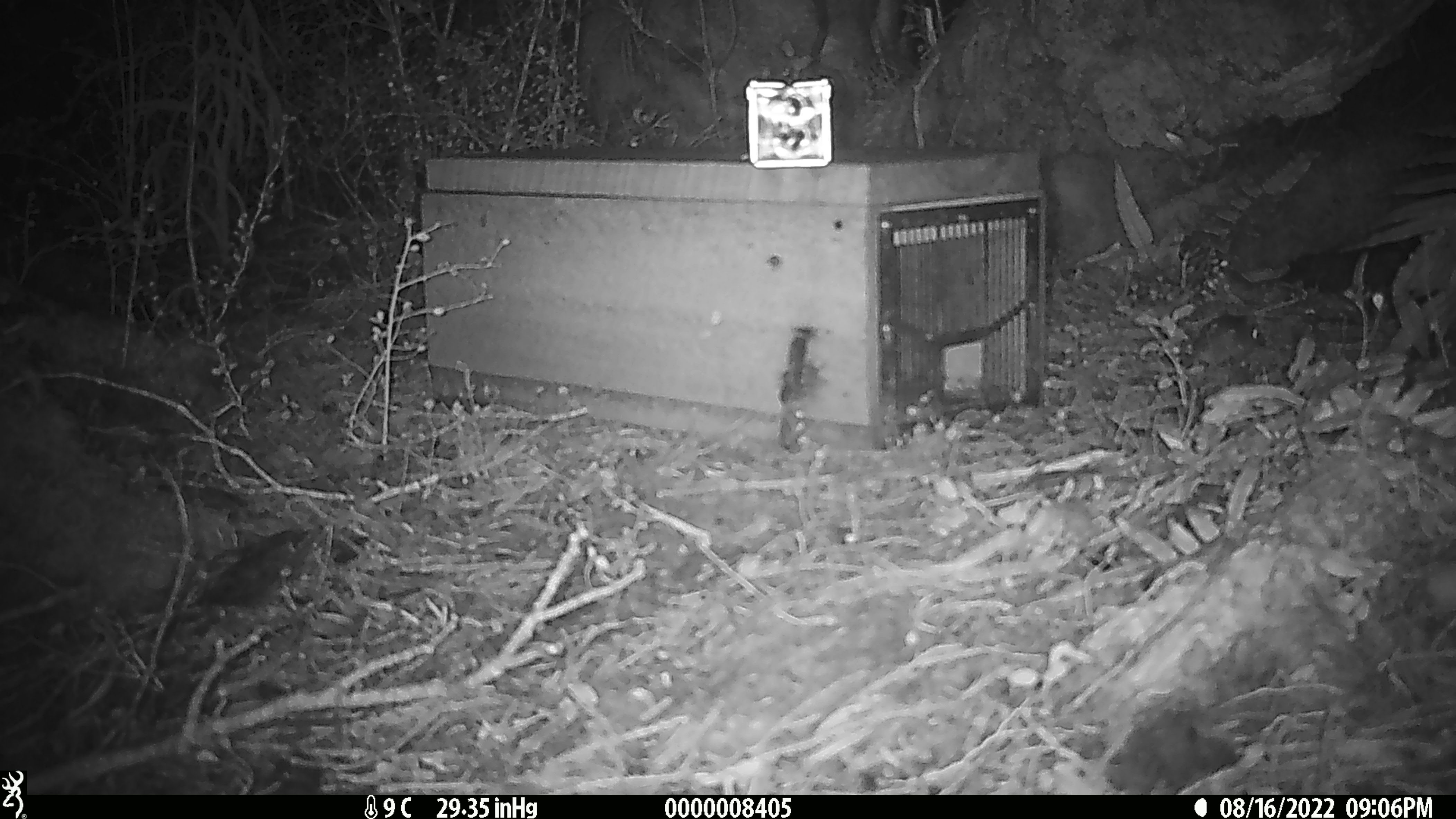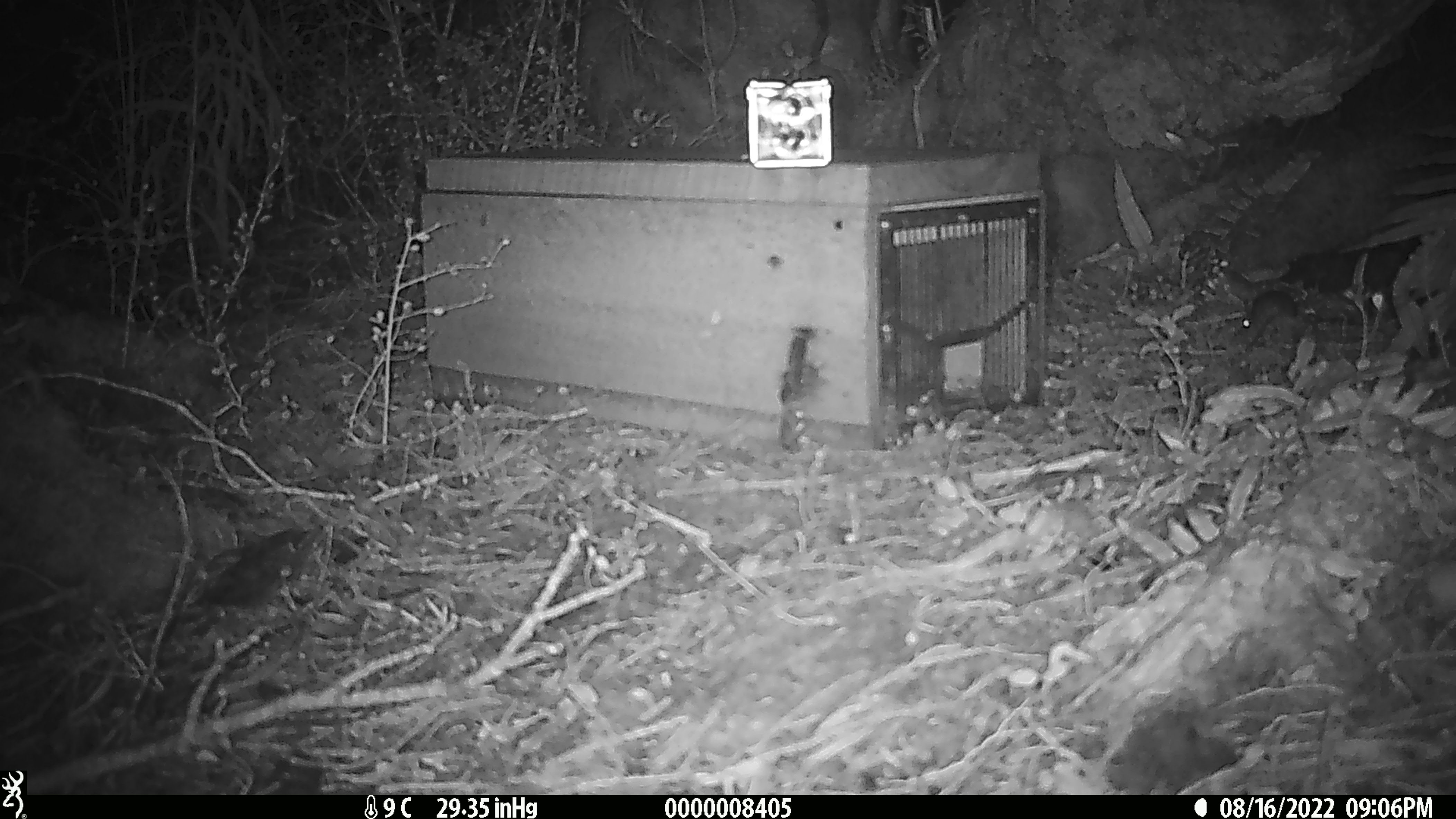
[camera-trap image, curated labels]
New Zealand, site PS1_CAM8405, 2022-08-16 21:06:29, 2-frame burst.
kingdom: Animalia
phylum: Chordata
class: Mammalia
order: Rodentia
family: Muridae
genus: Mus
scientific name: Mus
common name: mouse